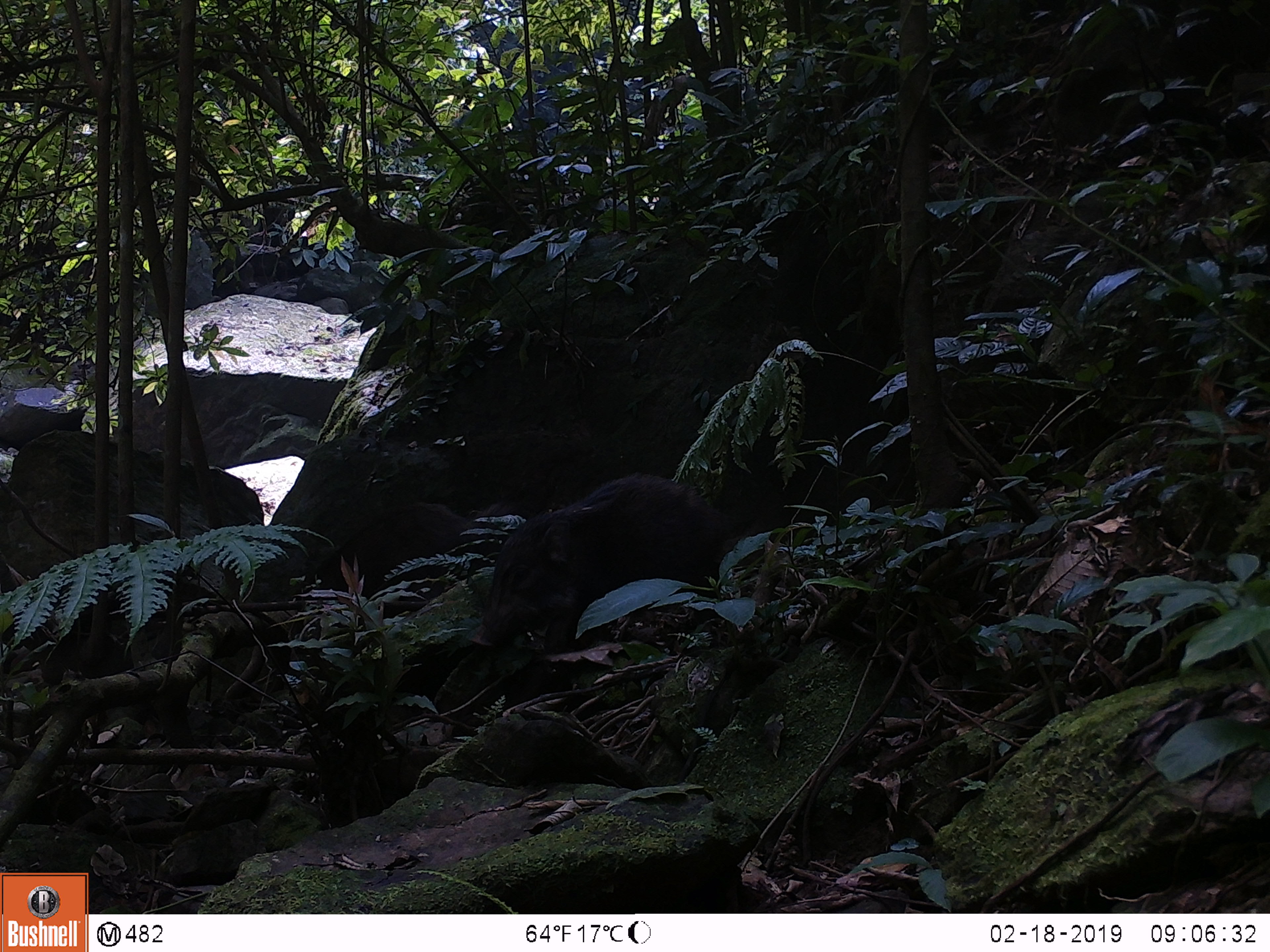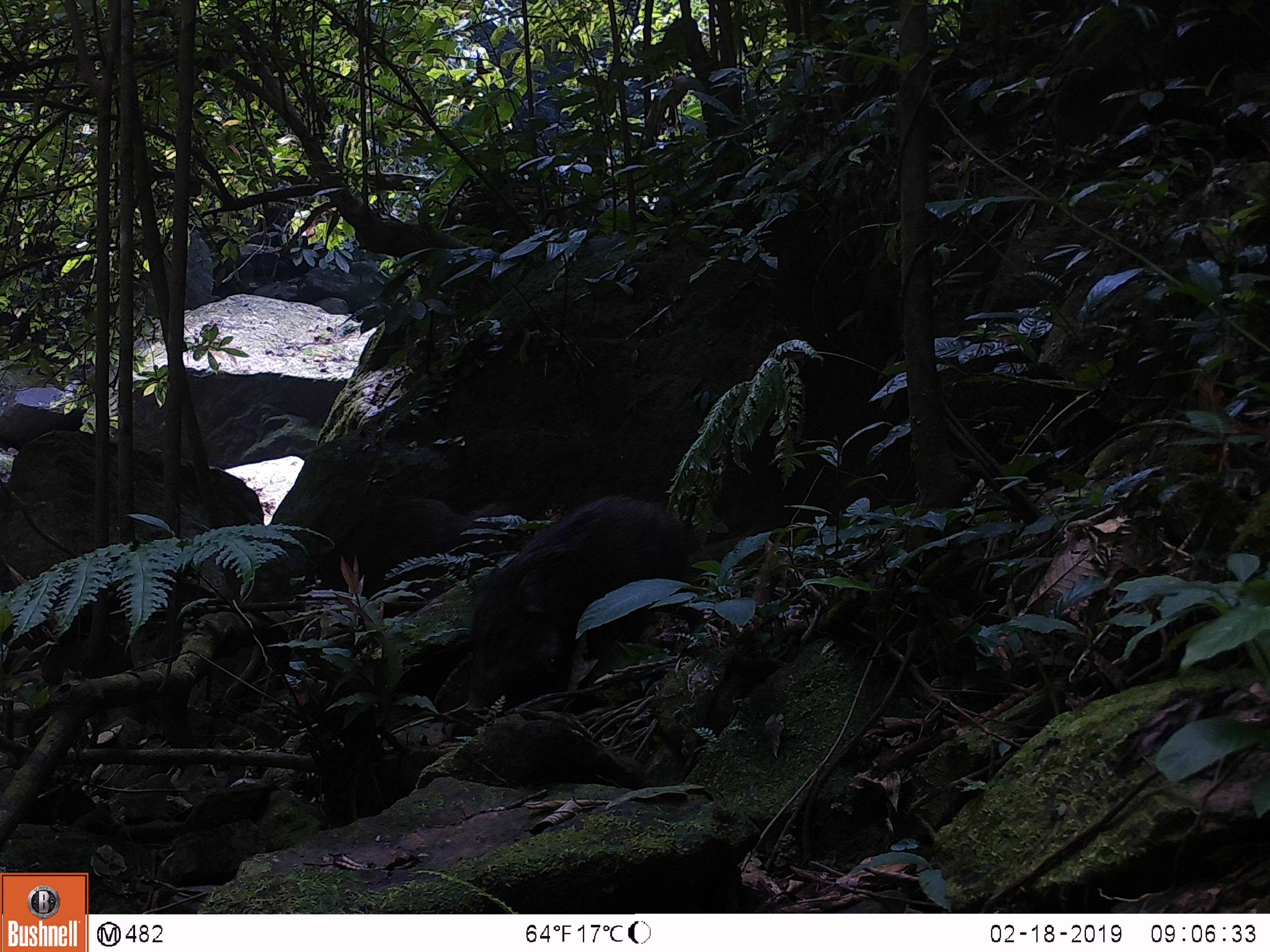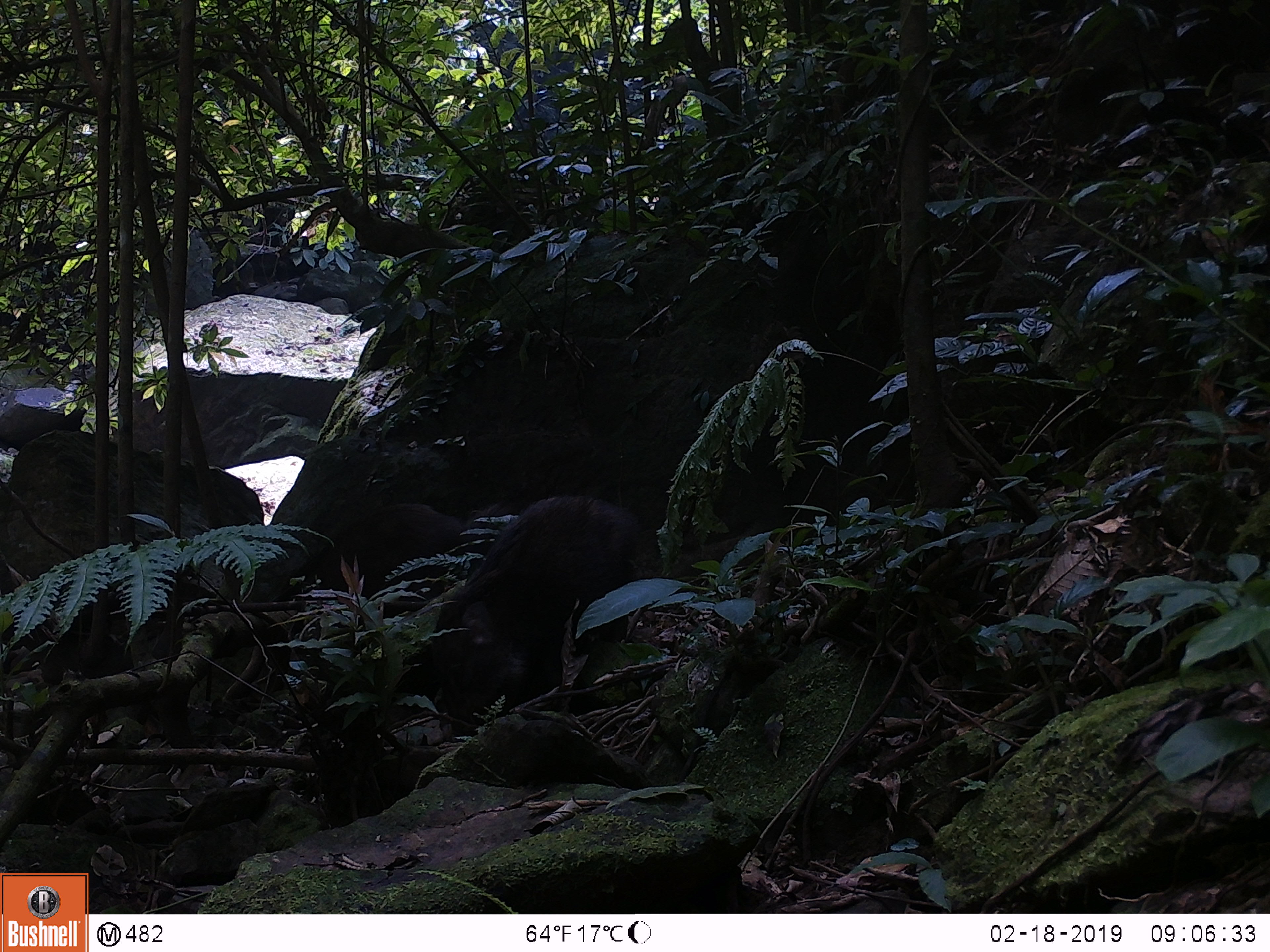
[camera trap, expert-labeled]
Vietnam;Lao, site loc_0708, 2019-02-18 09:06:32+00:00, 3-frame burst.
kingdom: Animalia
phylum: Chordata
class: Mammalia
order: Artiodactyla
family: Suidae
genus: Sus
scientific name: Sus scrofa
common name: eurasian wild pig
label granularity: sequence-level